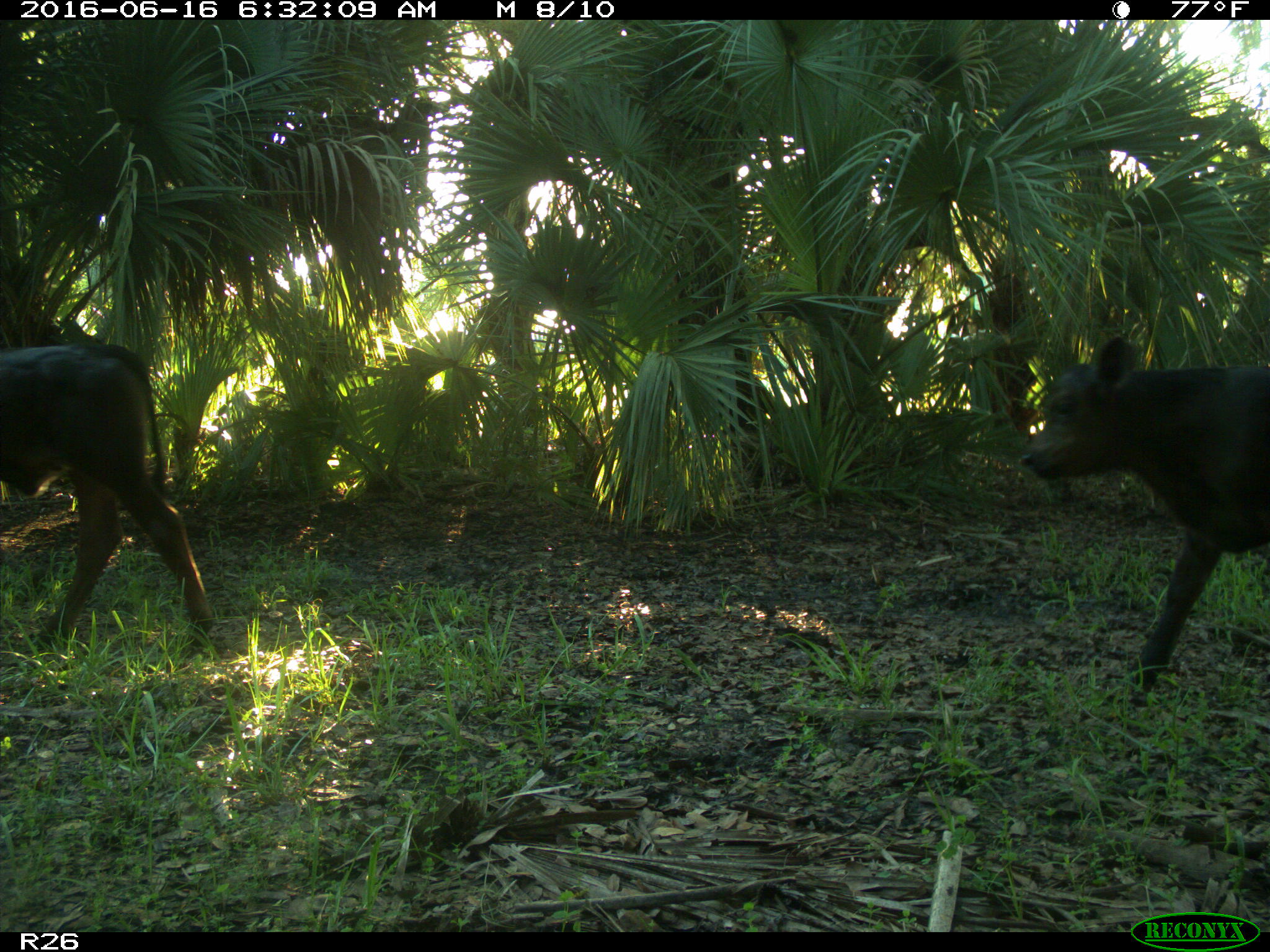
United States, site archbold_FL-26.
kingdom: Animalia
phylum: Chordata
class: Mammalia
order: Artiodactyla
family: Bovidae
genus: Bos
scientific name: Bos taurus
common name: domestic cow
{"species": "Bos taurus (domestic cow)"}